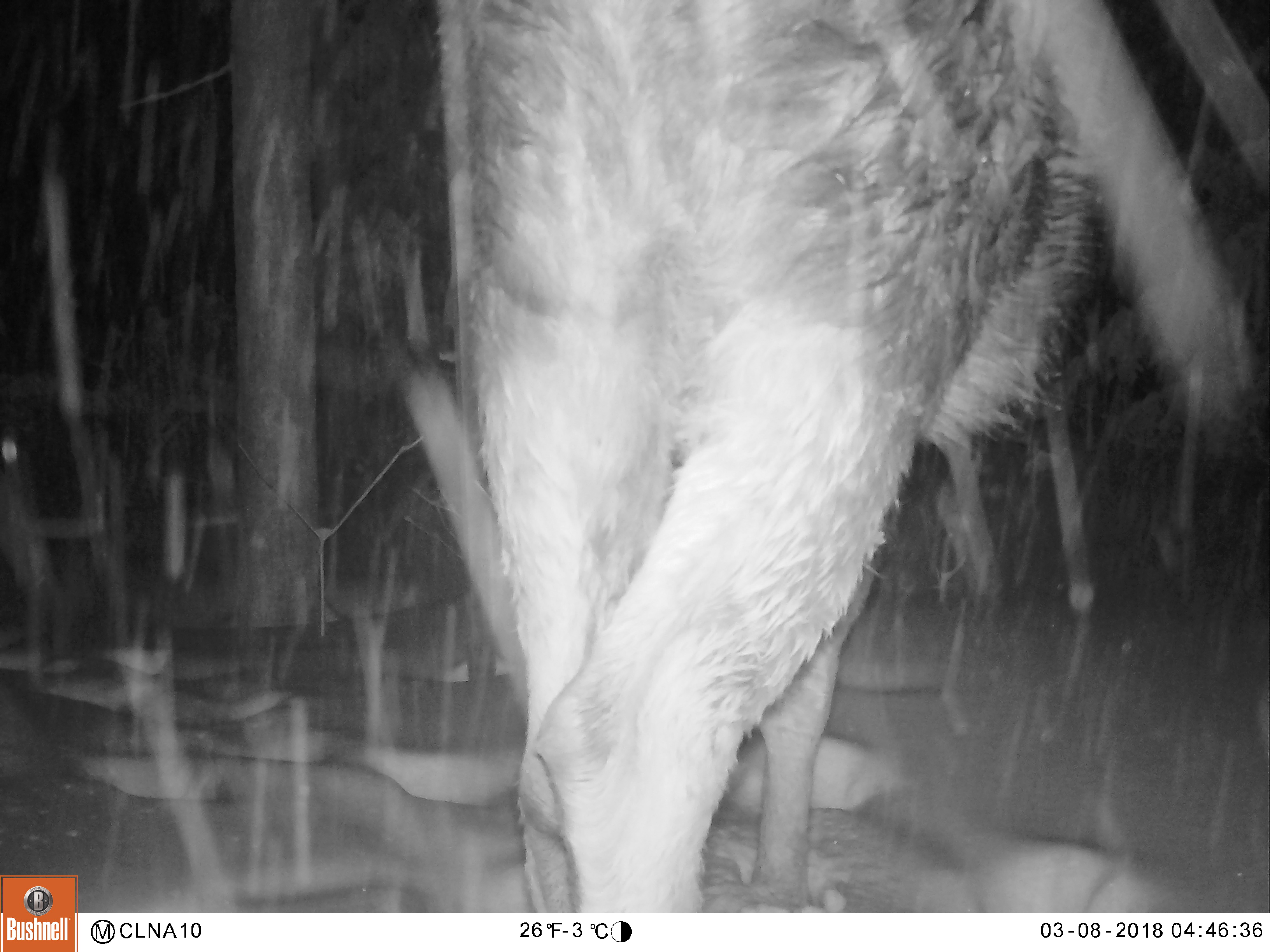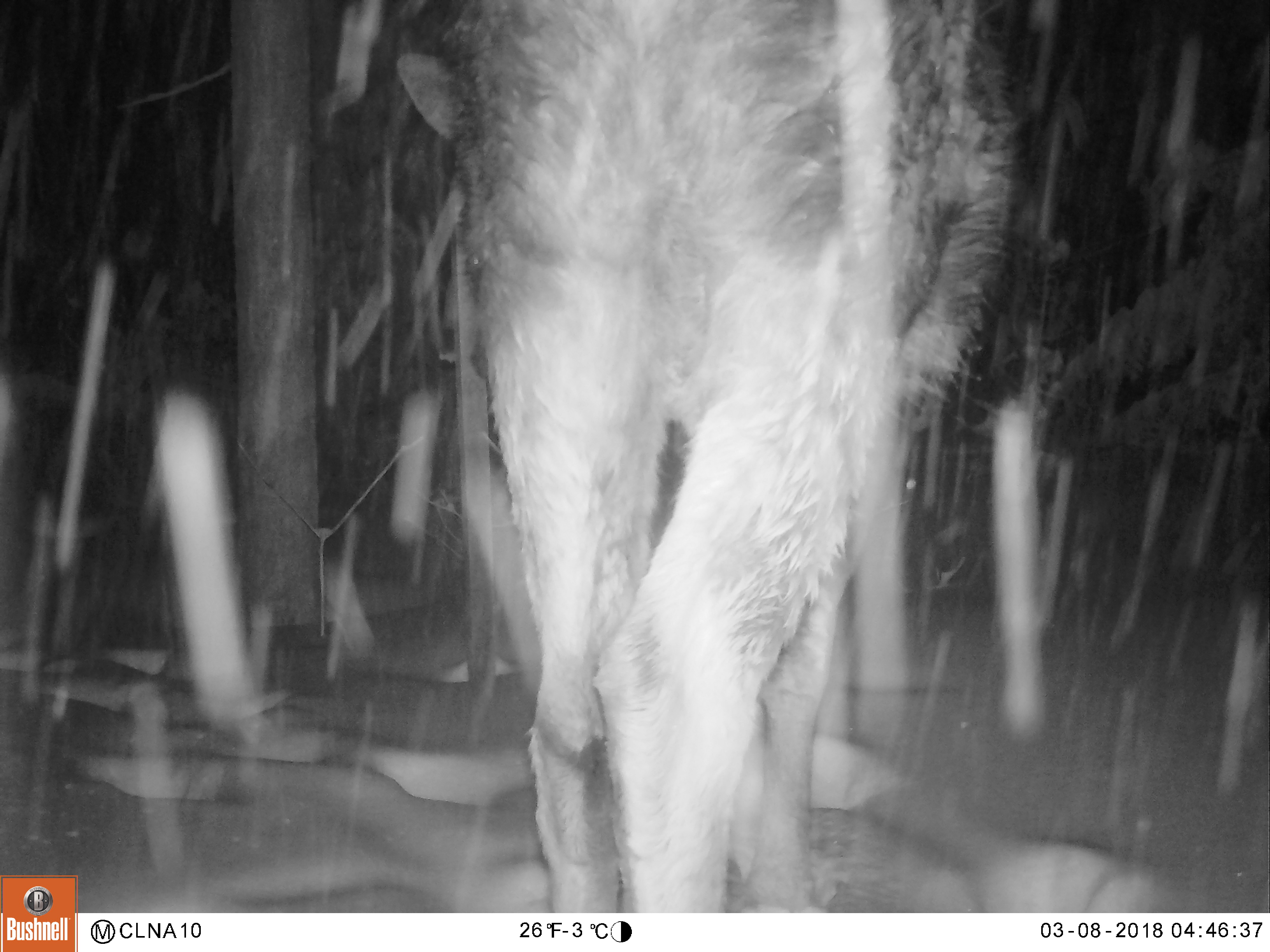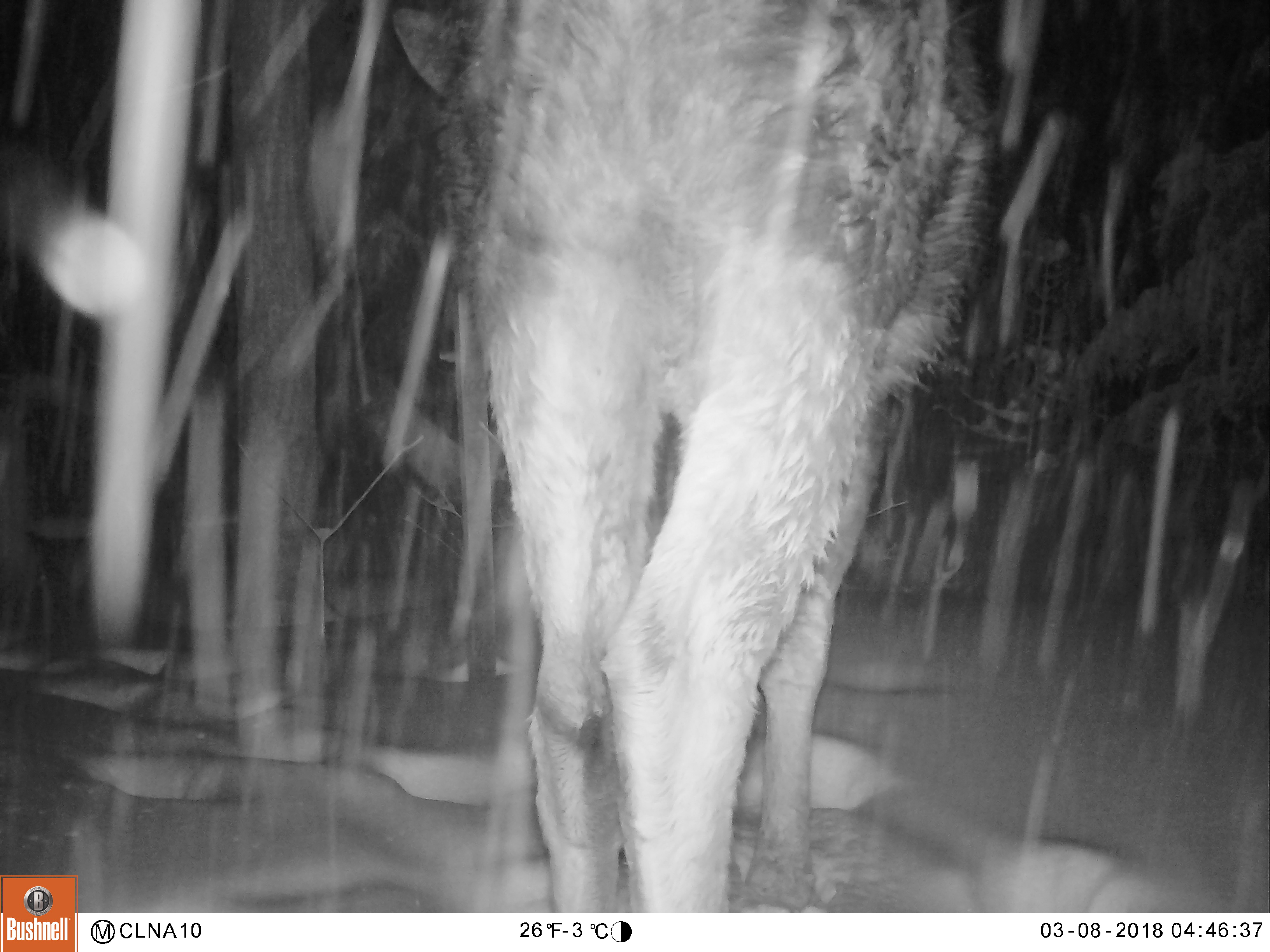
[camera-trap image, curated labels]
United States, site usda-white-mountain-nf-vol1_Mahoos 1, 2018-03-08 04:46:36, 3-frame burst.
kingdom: Animalia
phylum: Chordata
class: Mammalia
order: Artiodactyla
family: Cervidae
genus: Alces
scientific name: Alces alces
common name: moose